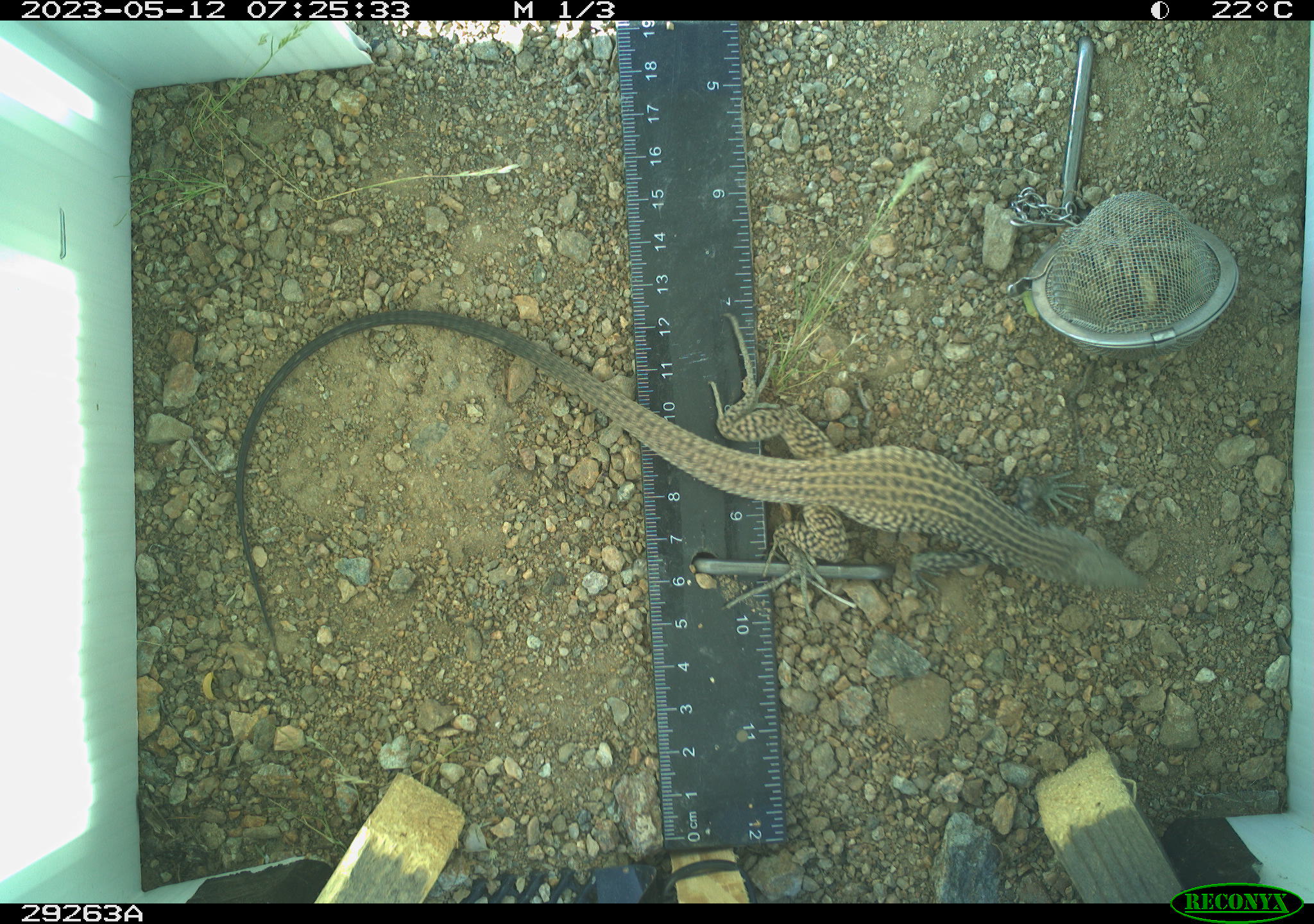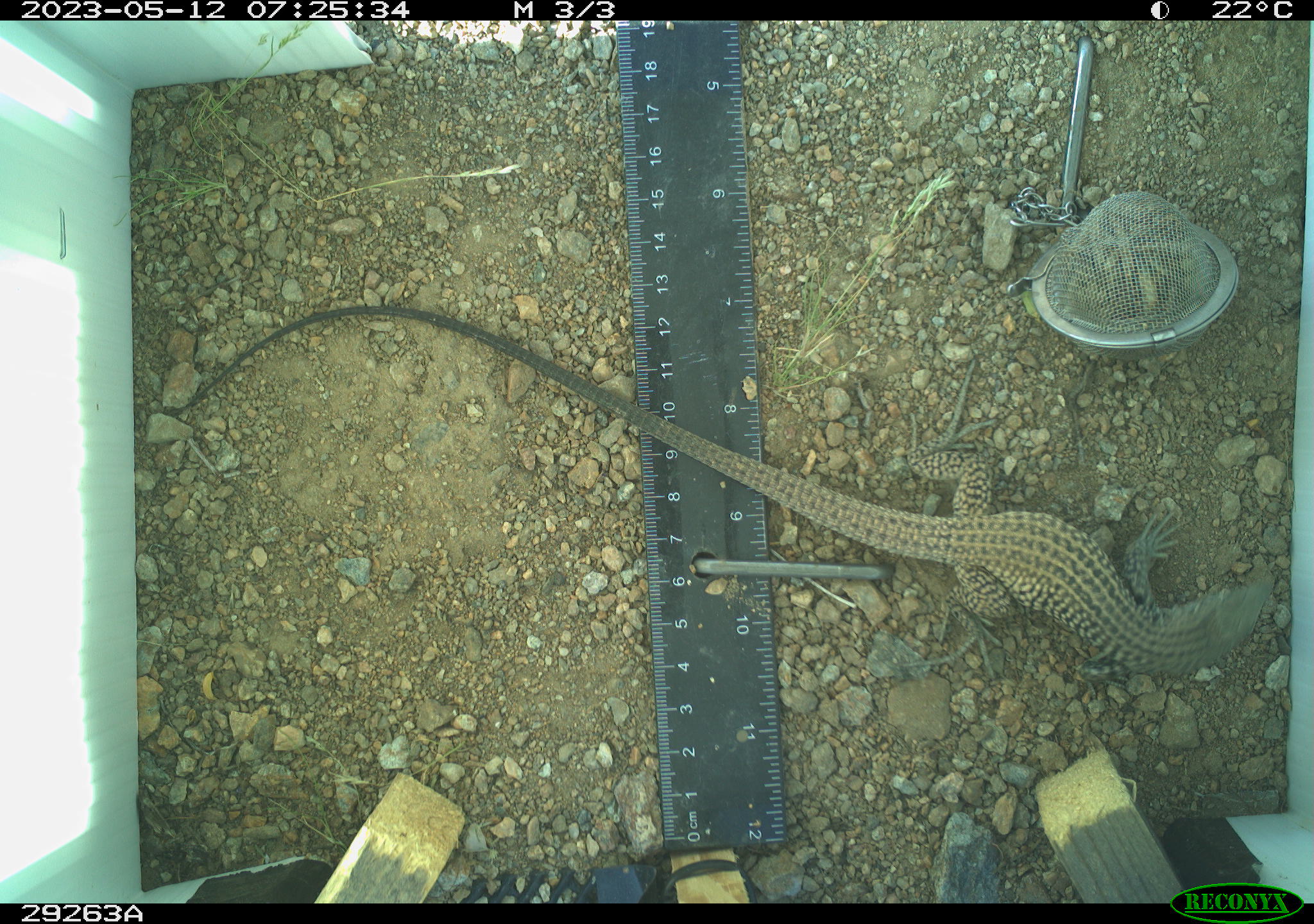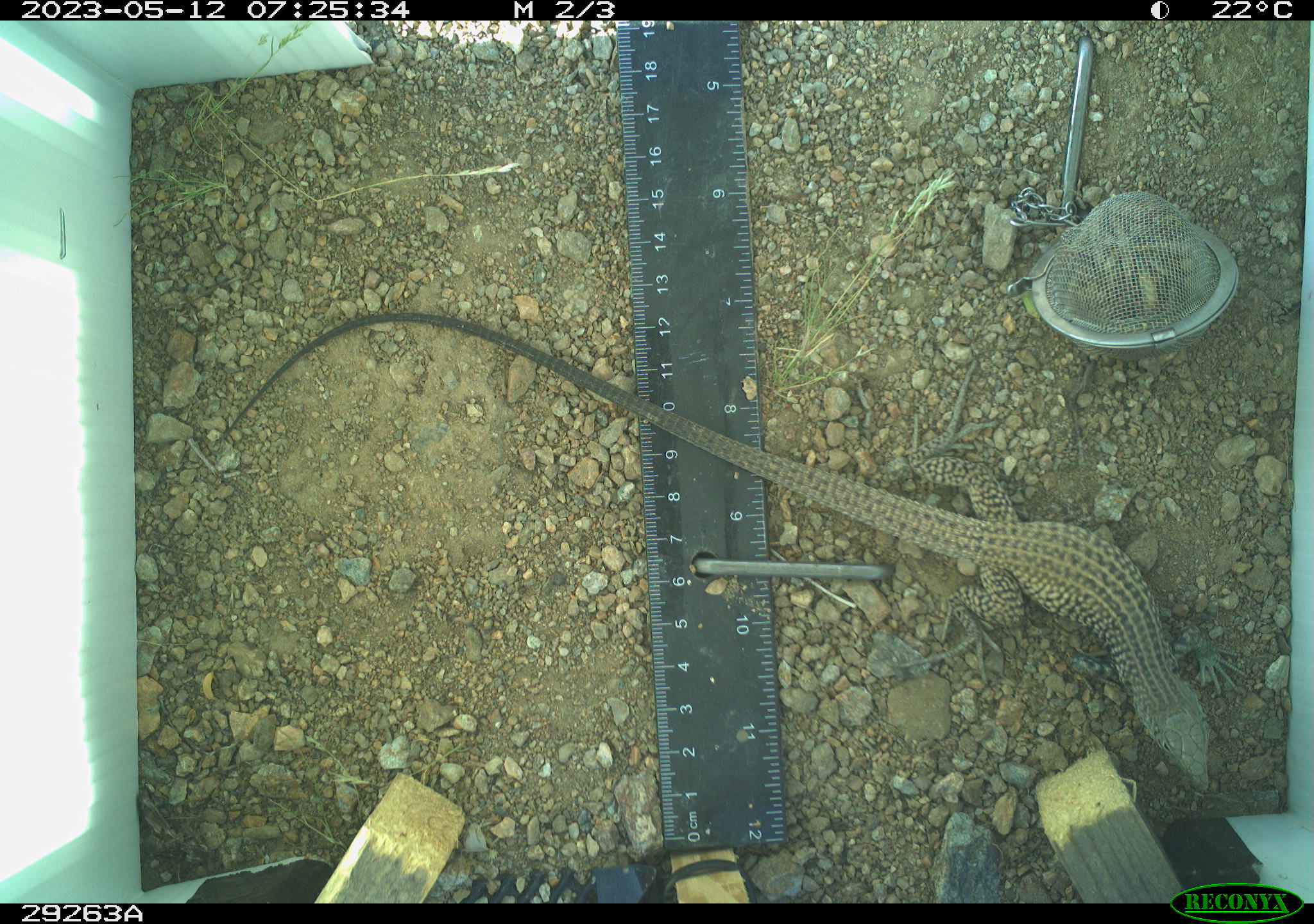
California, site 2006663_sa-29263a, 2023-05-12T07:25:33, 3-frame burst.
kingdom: Animalia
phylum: Chordata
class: Reptilia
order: Squamata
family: Teiidae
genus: Aspidoscelis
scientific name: Aspidoscelis tigris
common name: western whiptail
Western whiptail (Aspidoscelis tigris).